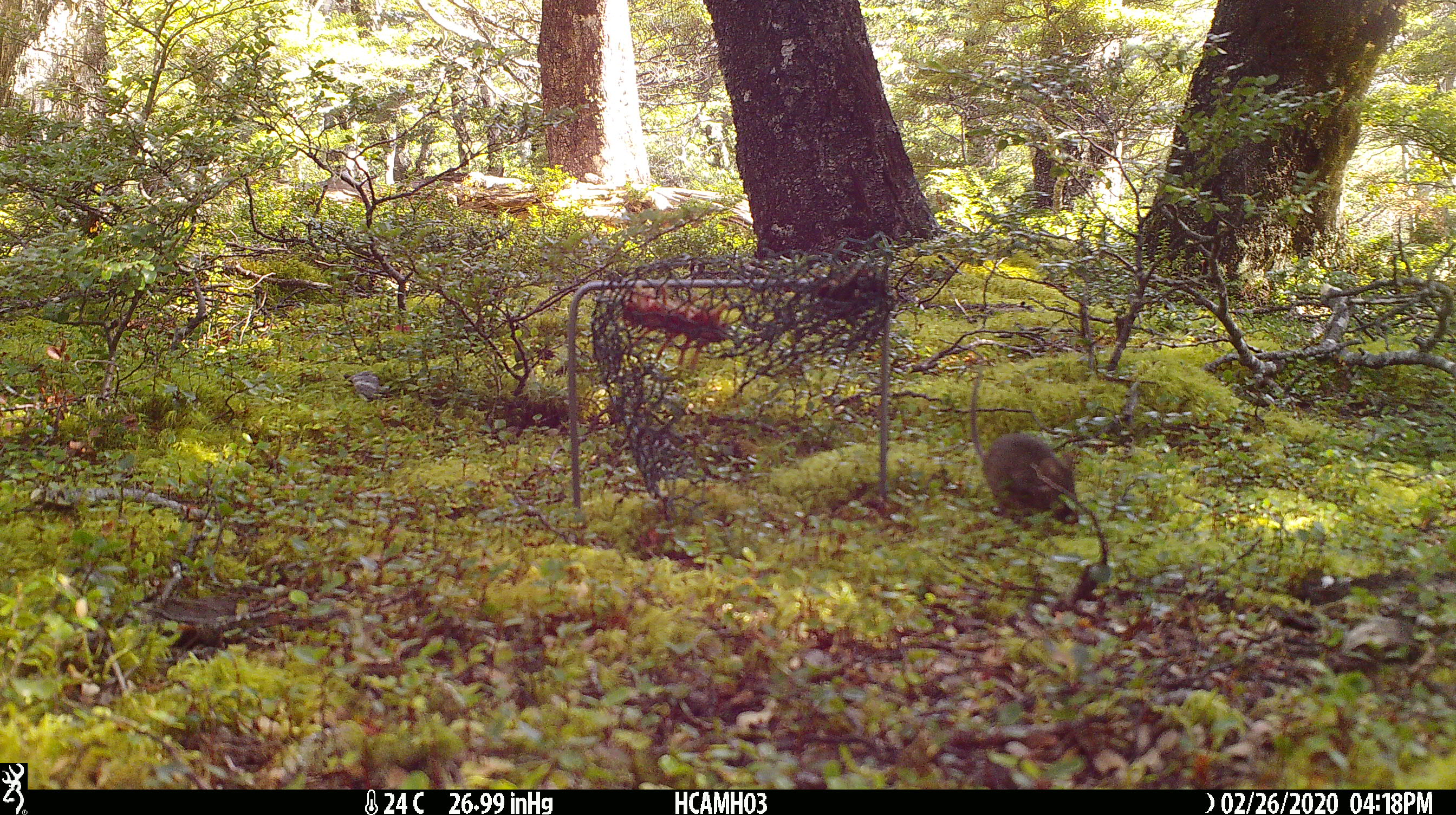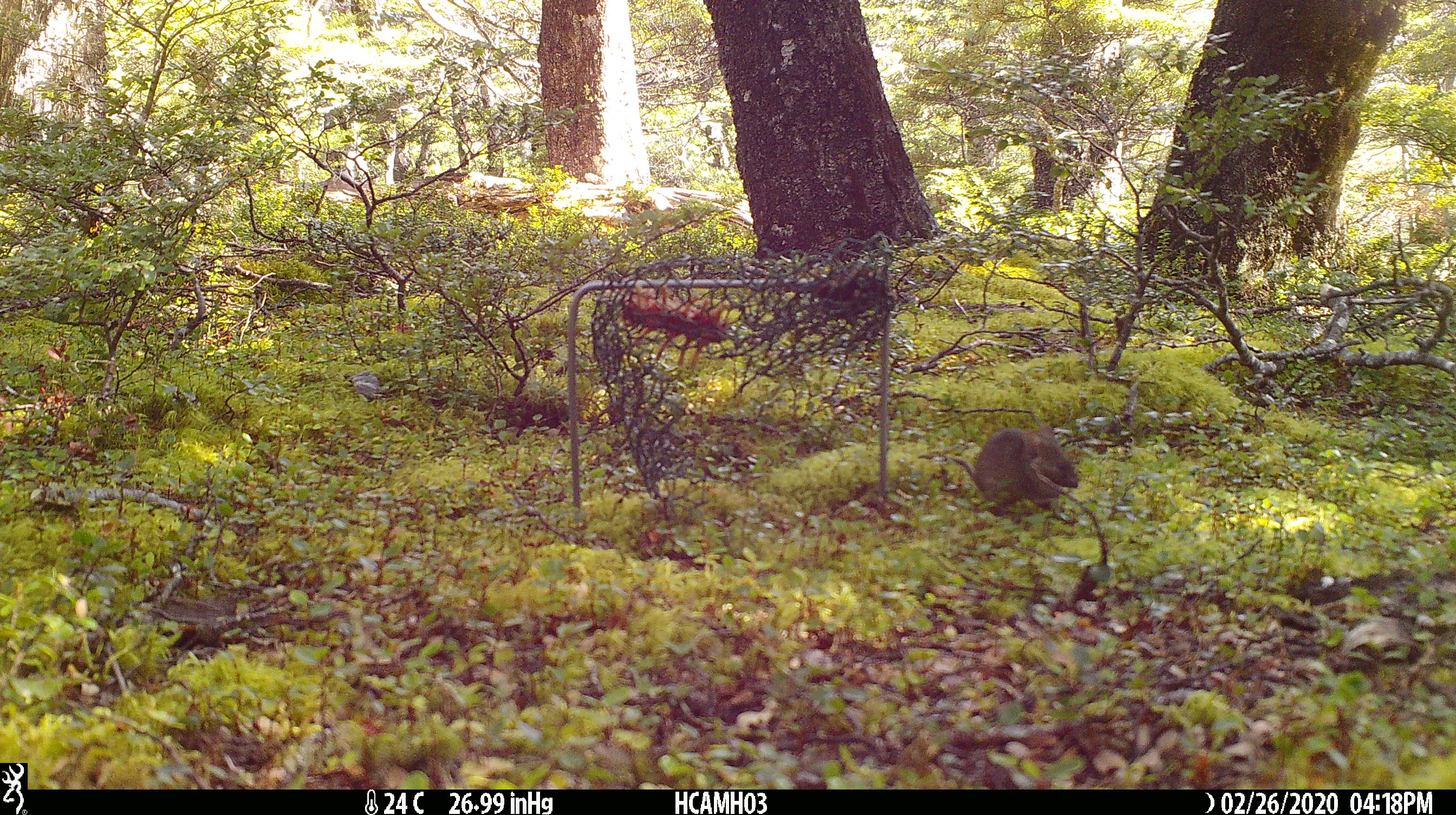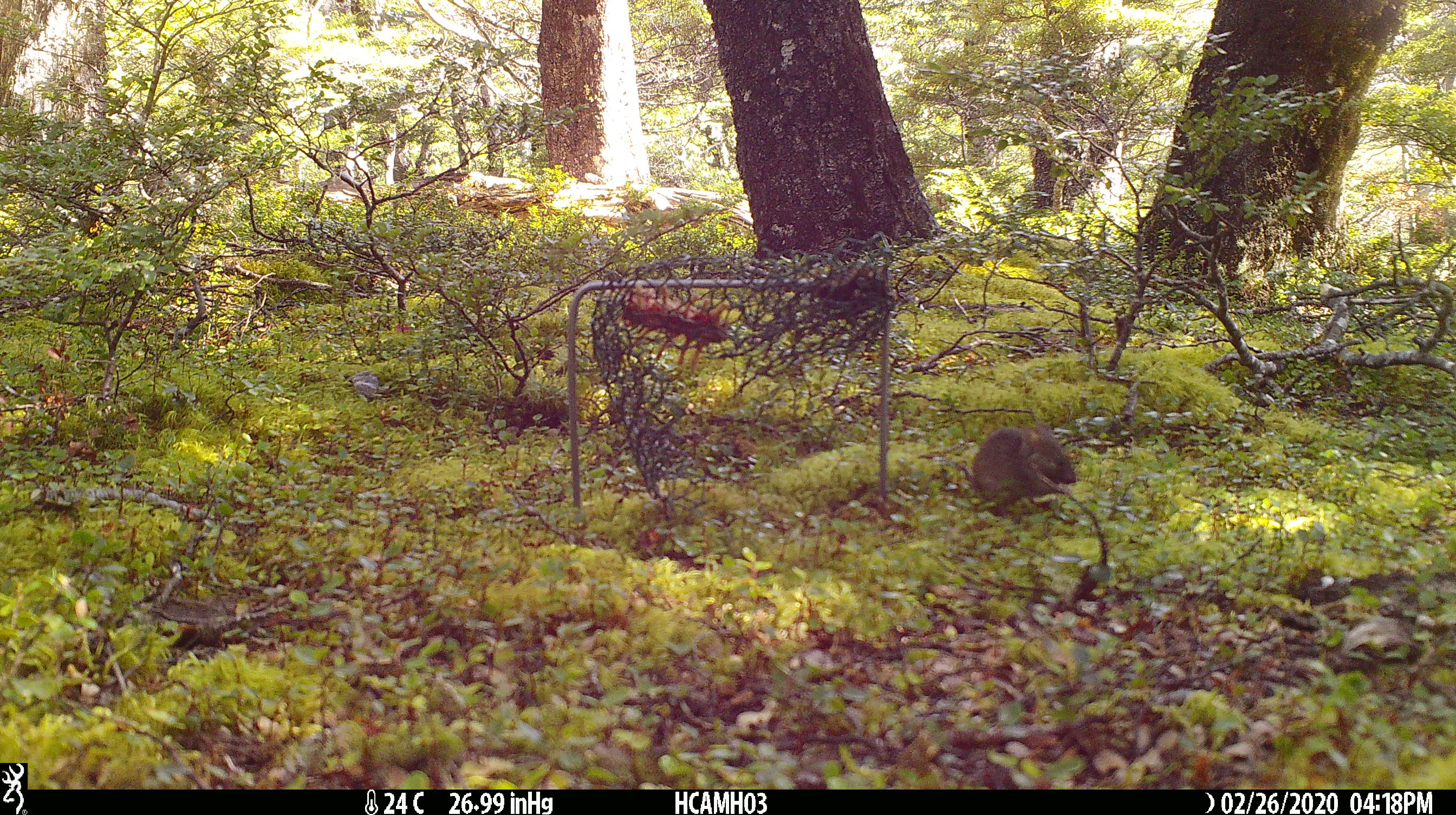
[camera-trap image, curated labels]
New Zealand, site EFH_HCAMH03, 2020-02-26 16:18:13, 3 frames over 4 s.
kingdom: Animalia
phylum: Chordata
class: Mammalia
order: Rodentia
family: Muridae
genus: Mus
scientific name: Mus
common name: mouse